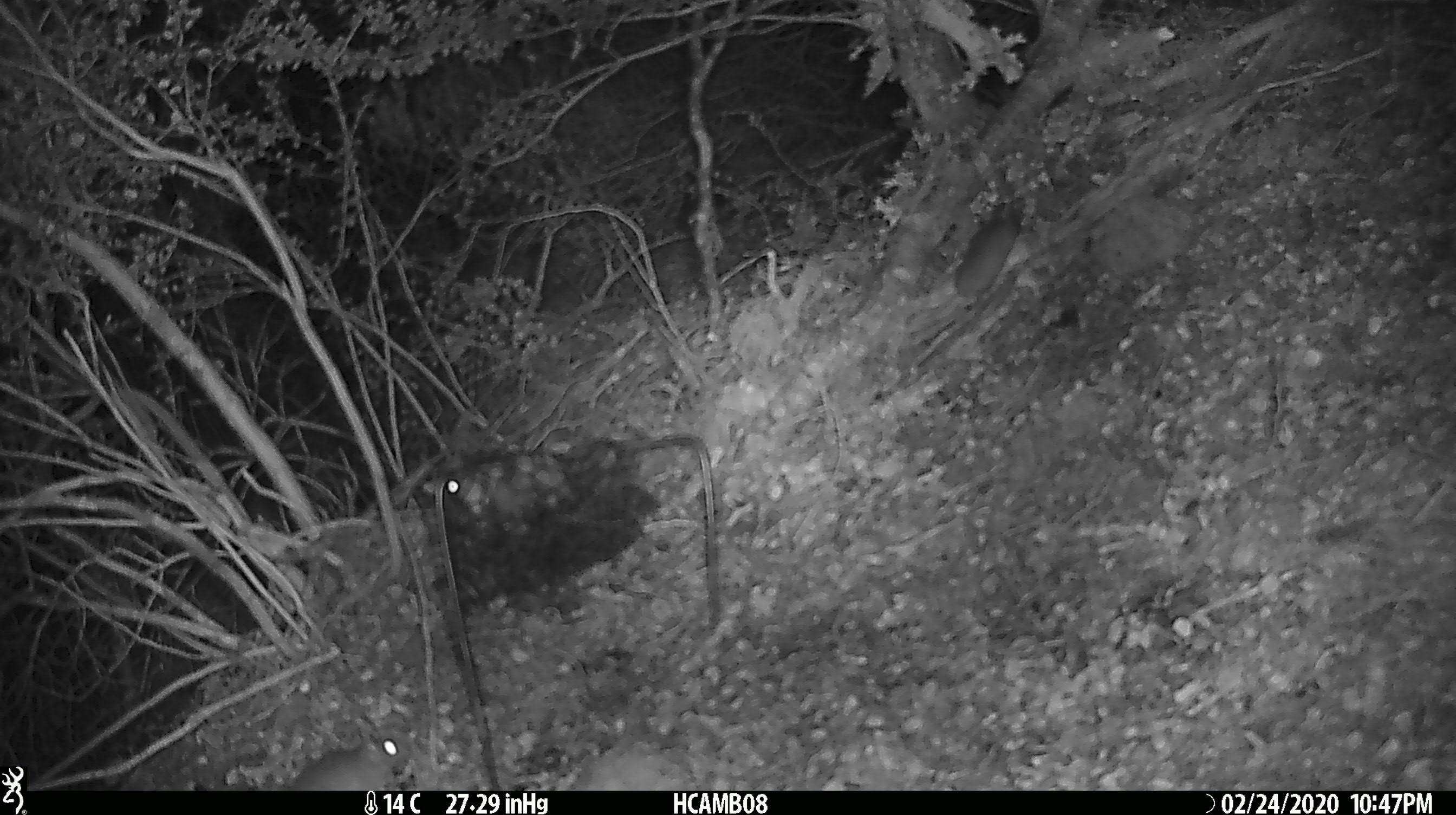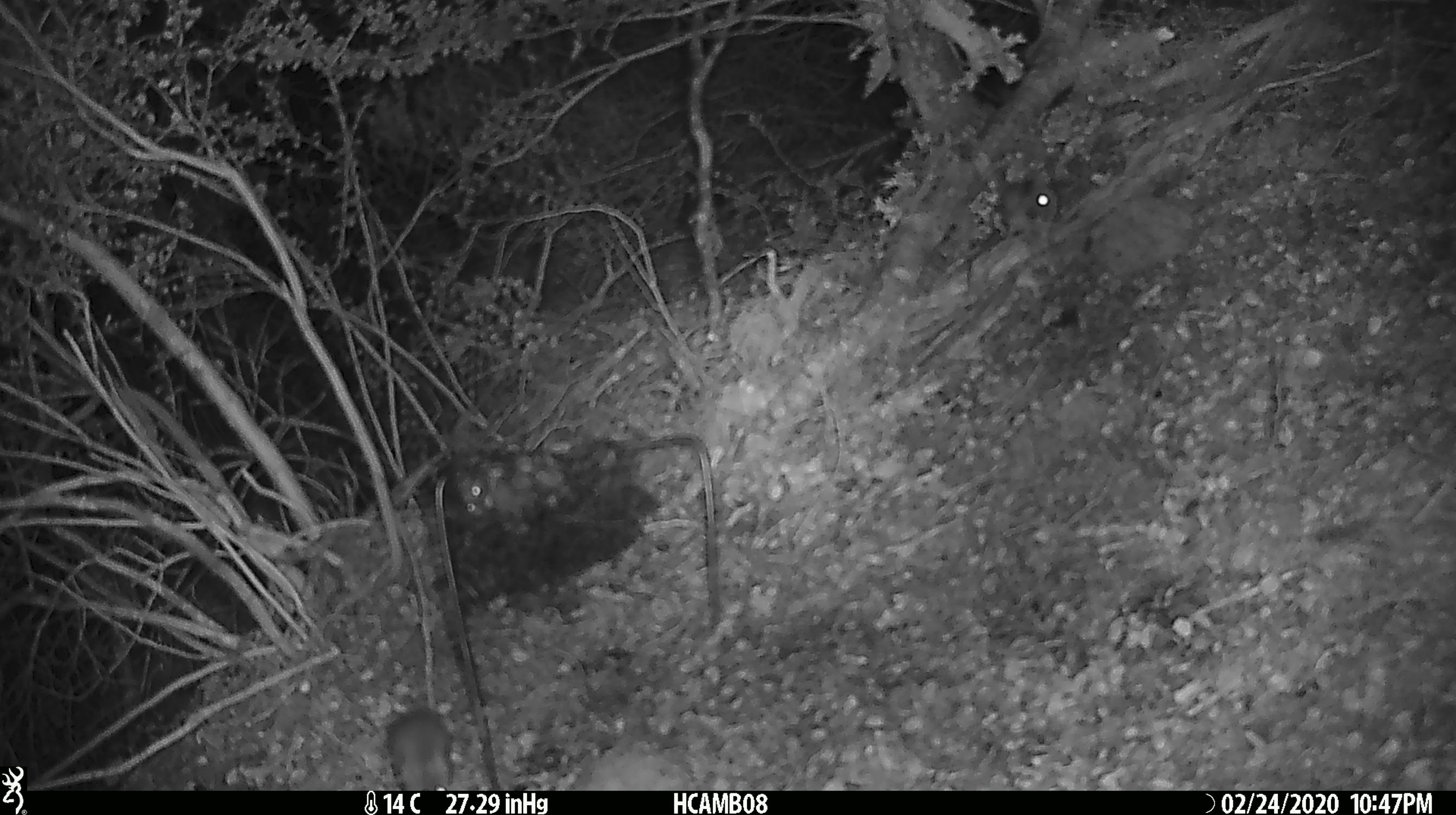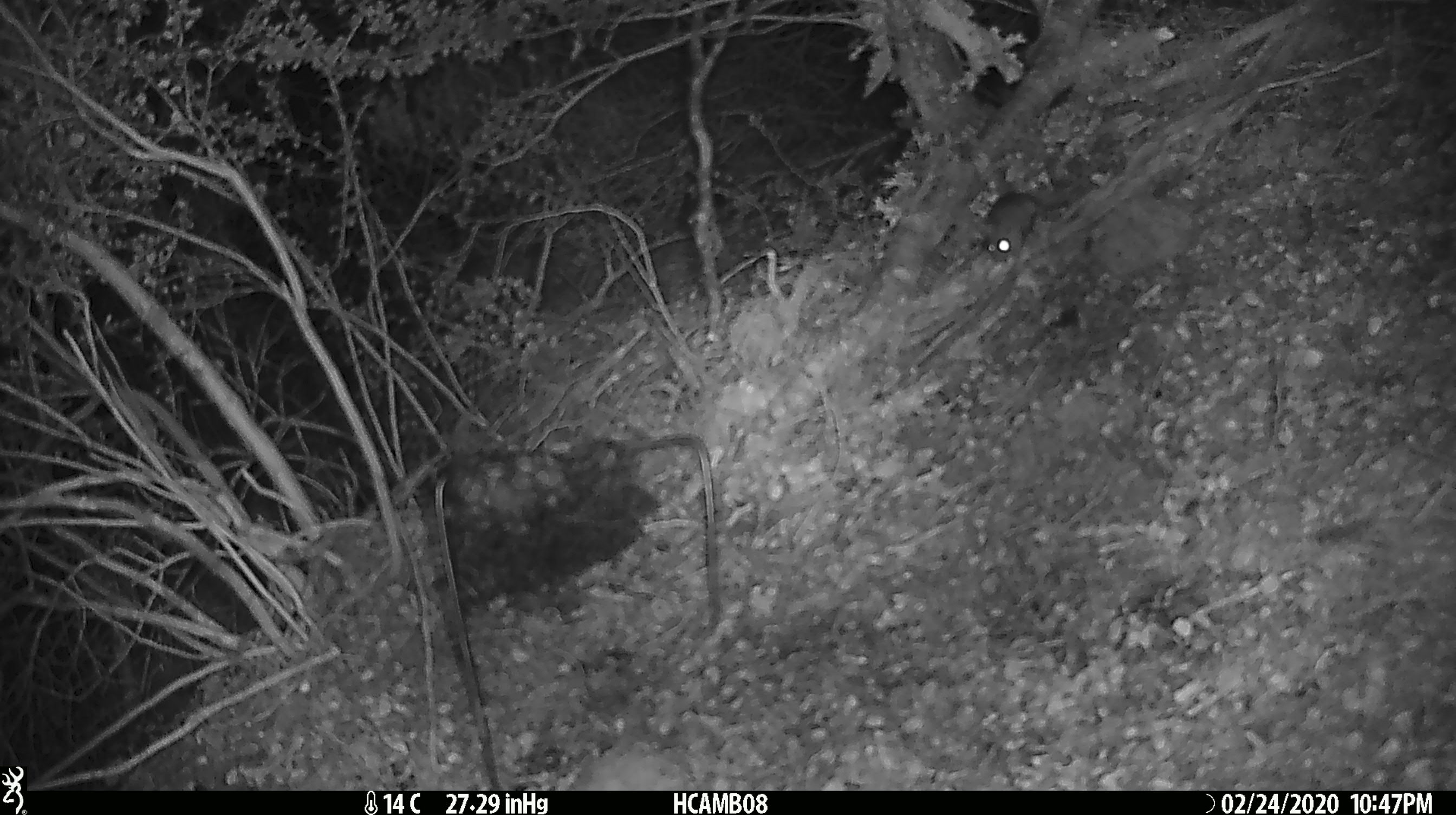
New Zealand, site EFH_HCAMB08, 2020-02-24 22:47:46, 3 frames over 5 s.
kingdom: Animalia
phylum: Chordata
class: Mammalia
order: Rodentia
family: Muridae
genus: Mus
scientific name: Mus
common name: mouse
Mouse (Mus).